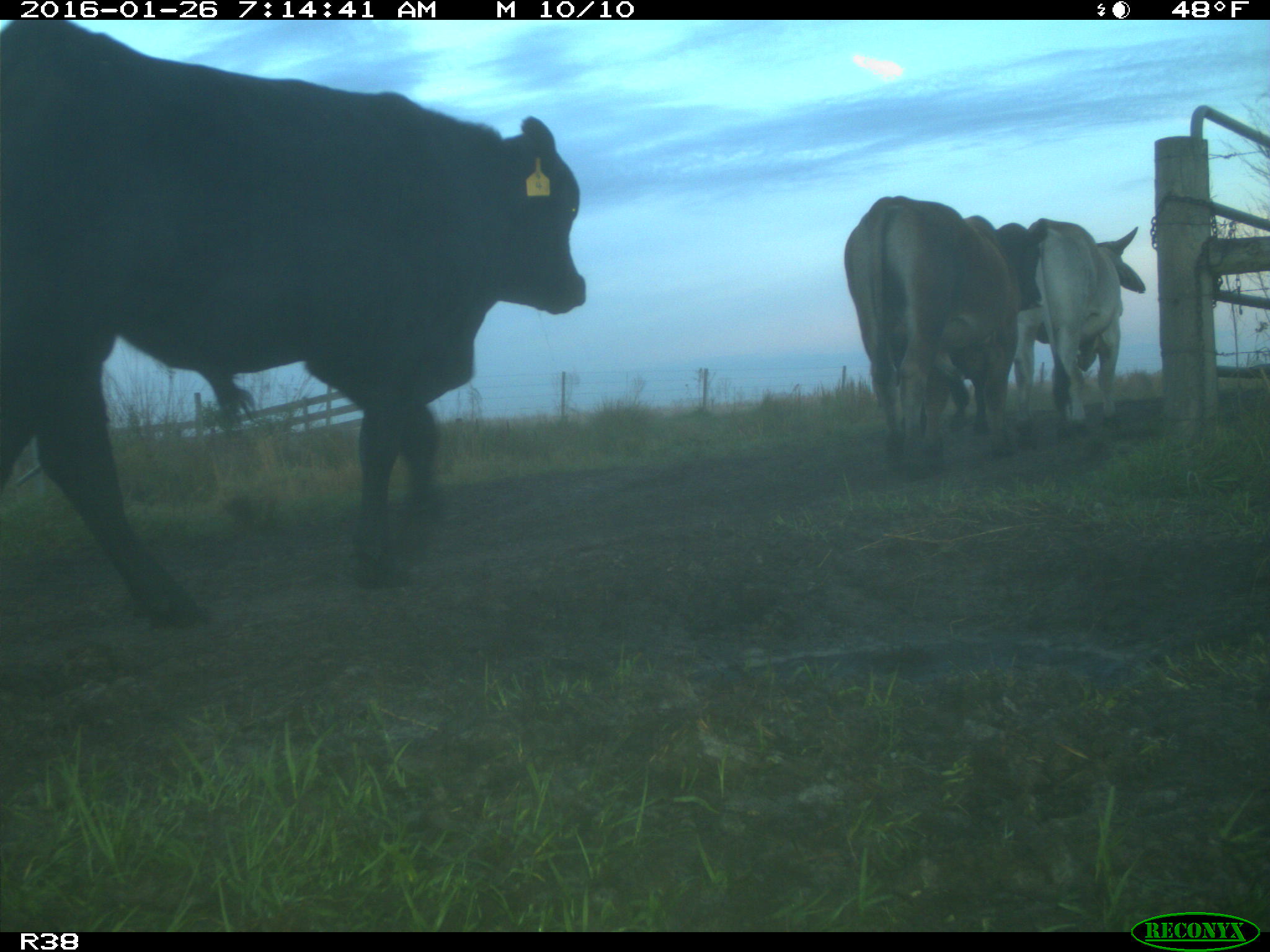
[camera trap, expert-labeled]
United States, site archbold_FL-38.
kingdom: Animalia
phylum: Chordata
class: Mammalia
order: Artiodactyla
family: Bovidae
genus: Bos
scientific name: Bos taurus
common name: domestic cow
Bos taurus (domestic cow).